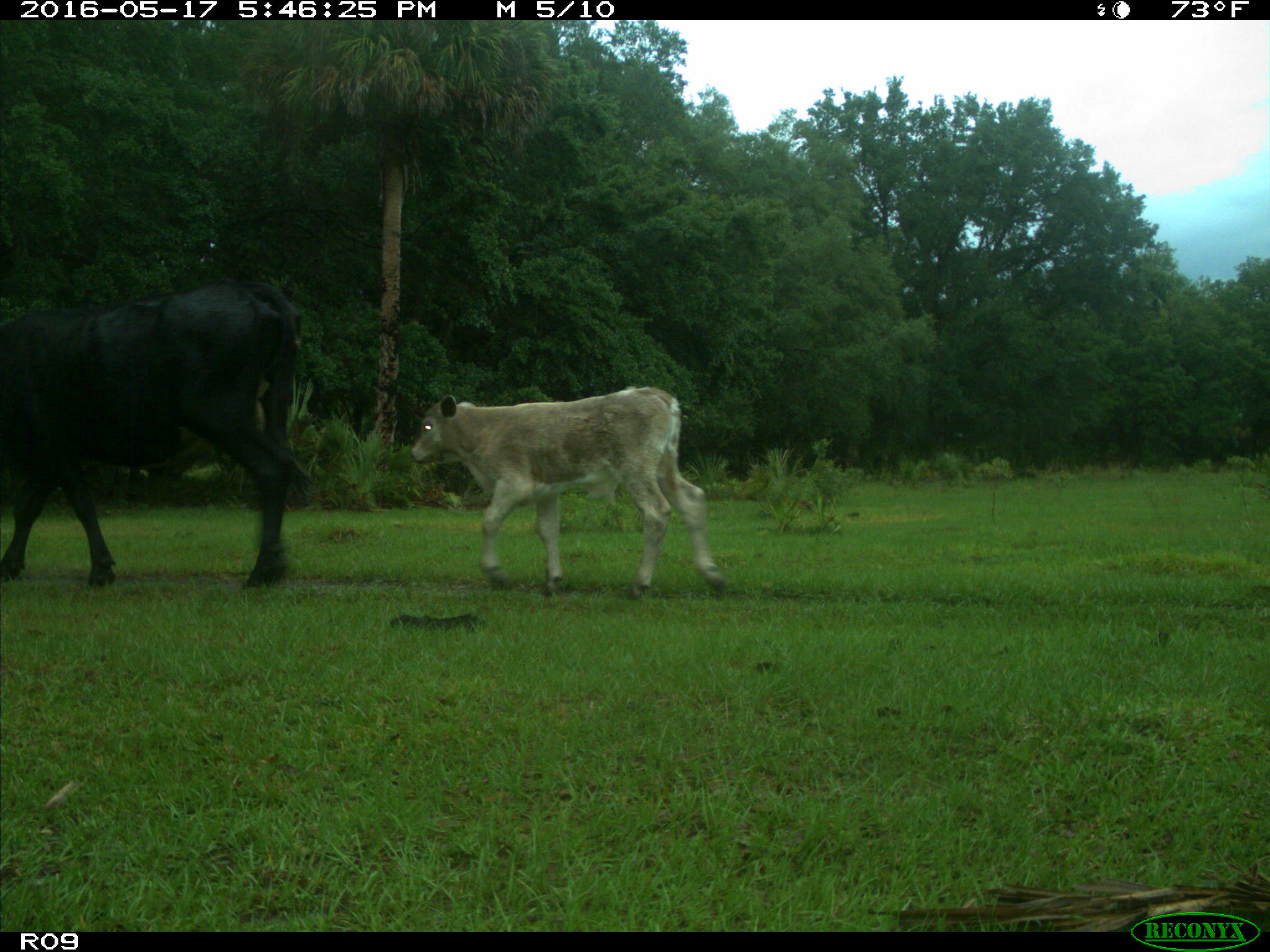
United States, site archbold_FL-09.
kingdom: Animalia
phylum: Chordata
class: Mammalia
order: Artiodactyla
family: Bovidae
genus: Bos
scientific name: Bos taurus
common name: domestic cow